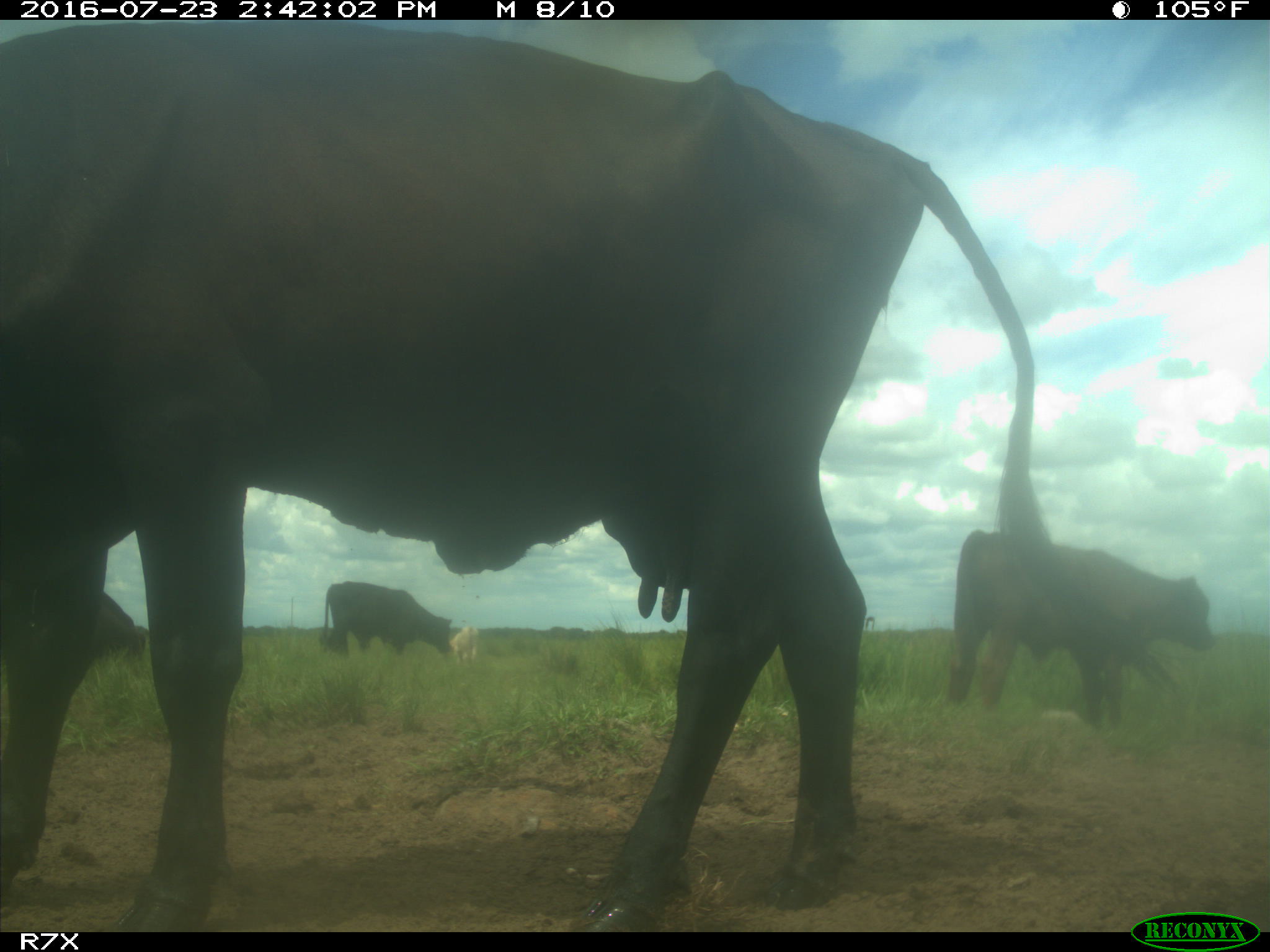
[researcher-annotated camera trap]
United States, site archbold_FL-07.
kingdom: Animalia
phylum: Chordata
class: Mammalia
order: Artiodactyla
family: Bovidae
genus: Bos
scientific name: Bos taurus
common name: domestic cow